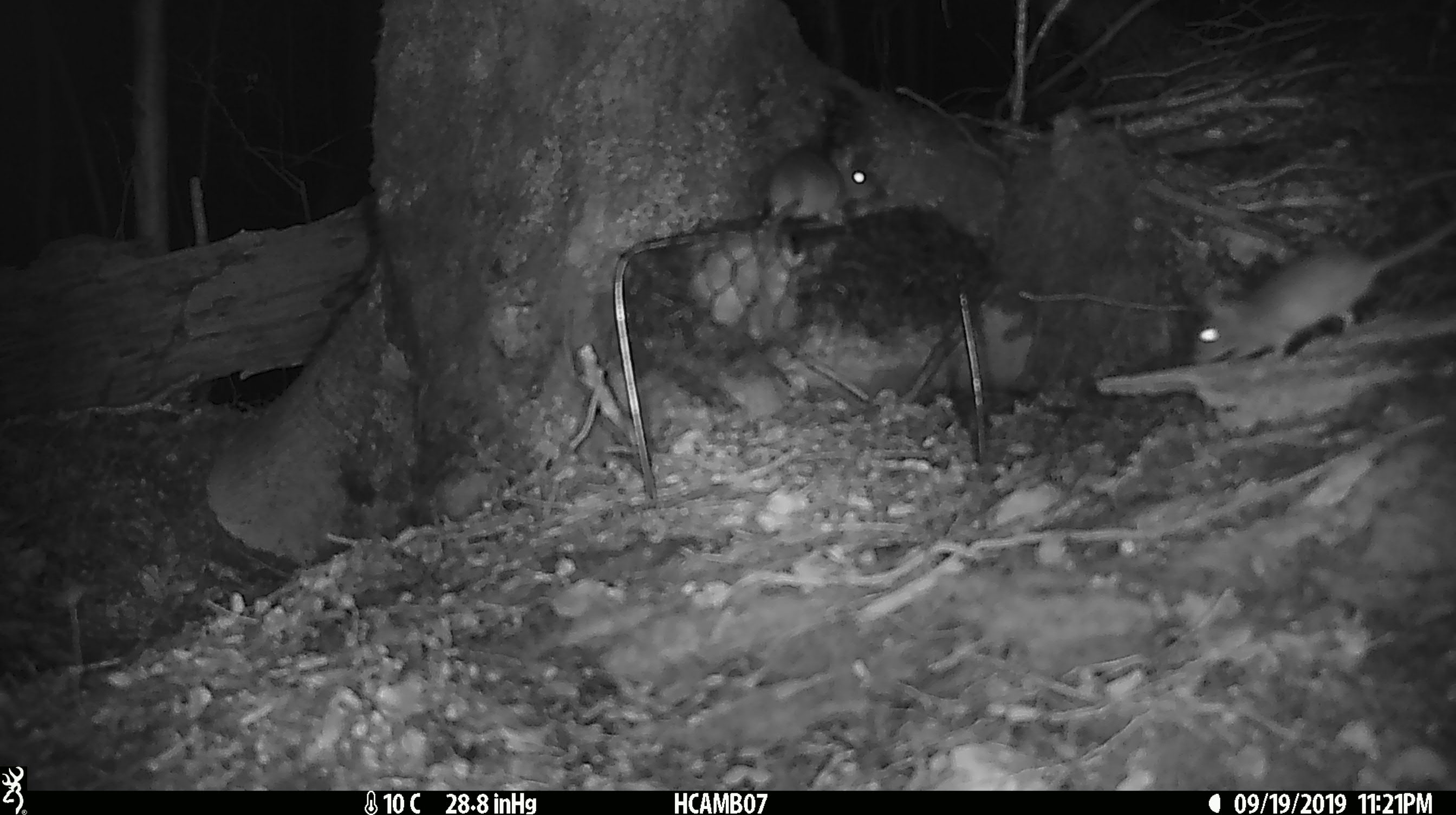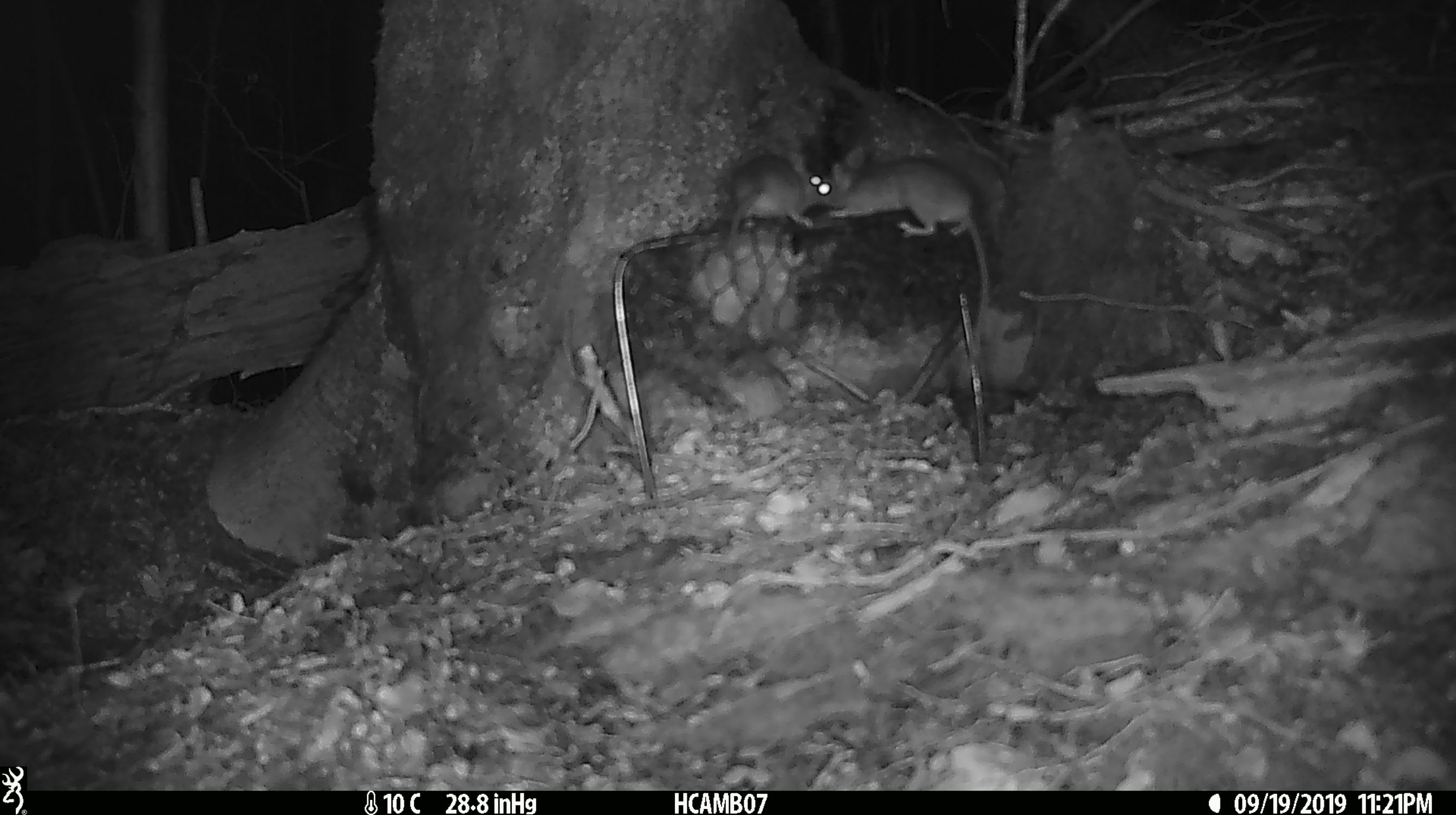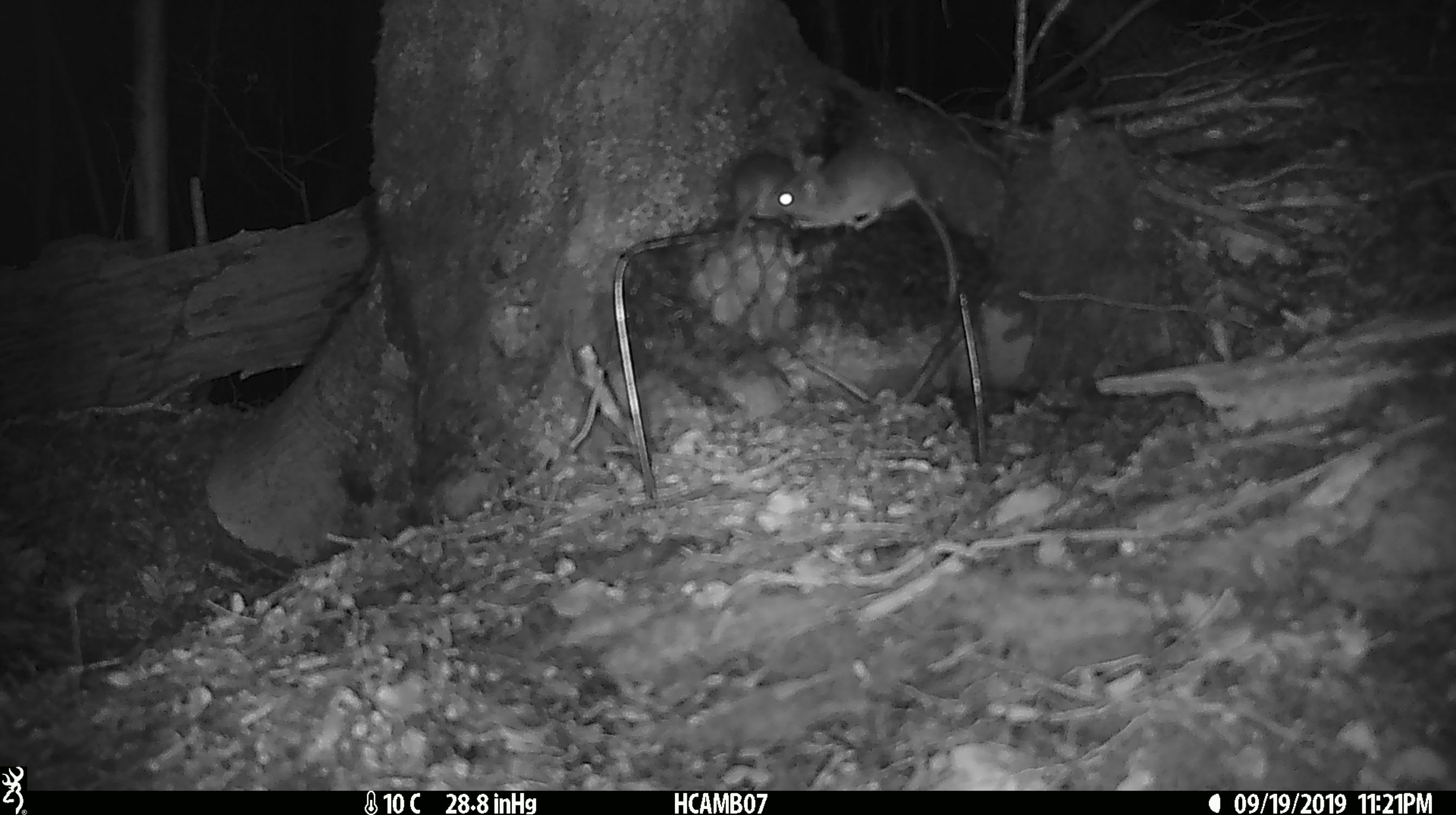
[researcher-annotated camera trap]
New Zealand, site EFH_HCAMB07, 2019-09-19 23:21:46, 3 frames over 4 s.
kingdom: Animalia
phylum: Chordata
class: Mammalia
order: Rodentia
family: Muridae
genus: Mus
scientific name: Mus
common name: mouse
Mouse (Mus).